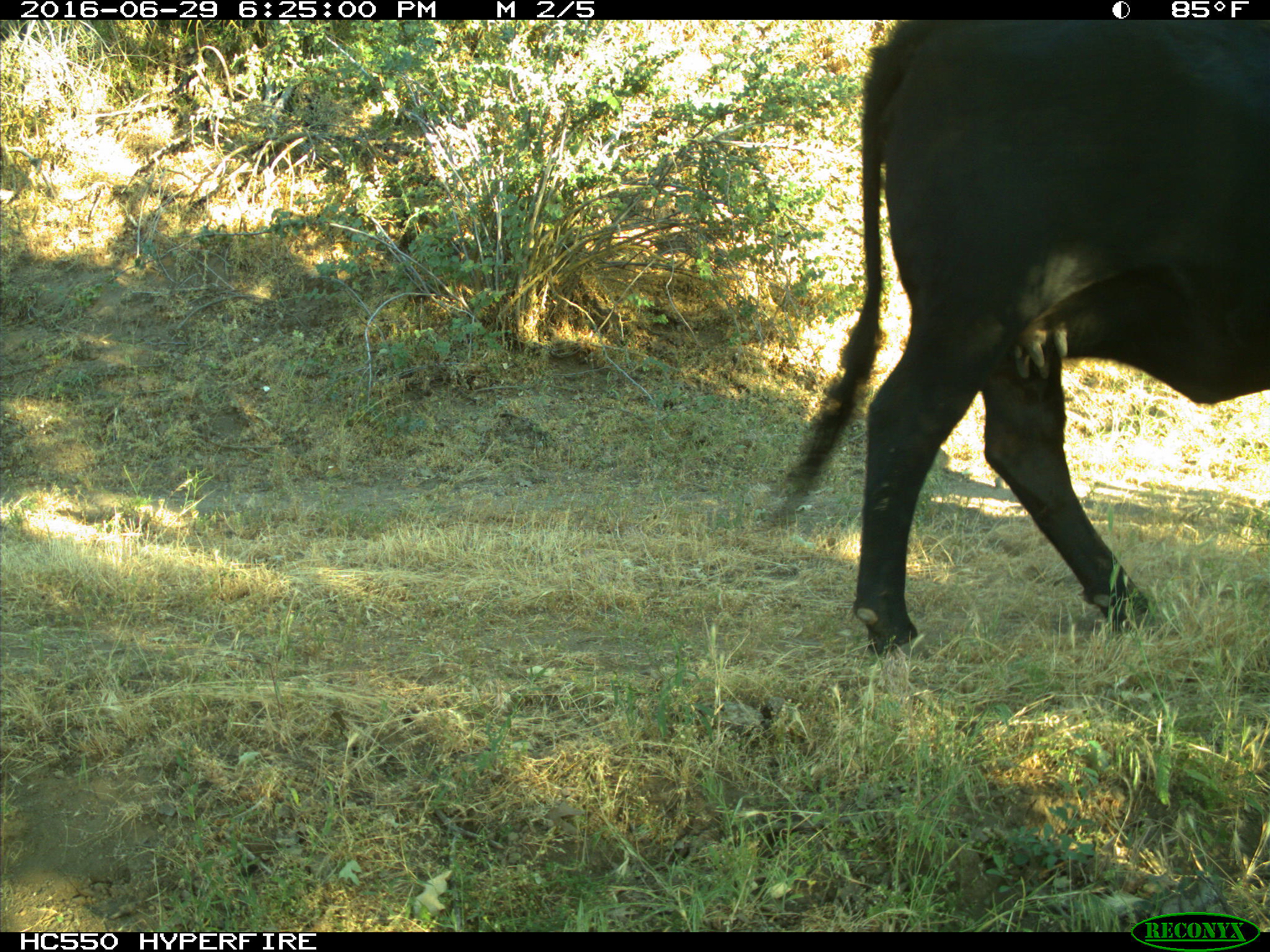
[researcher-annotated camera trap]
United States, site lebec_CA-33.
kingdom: Animalia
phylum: Chordata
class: Mammalia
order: Artiodactyla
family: Bovidae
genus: Bos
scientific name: Bos taurus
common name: domestic cow